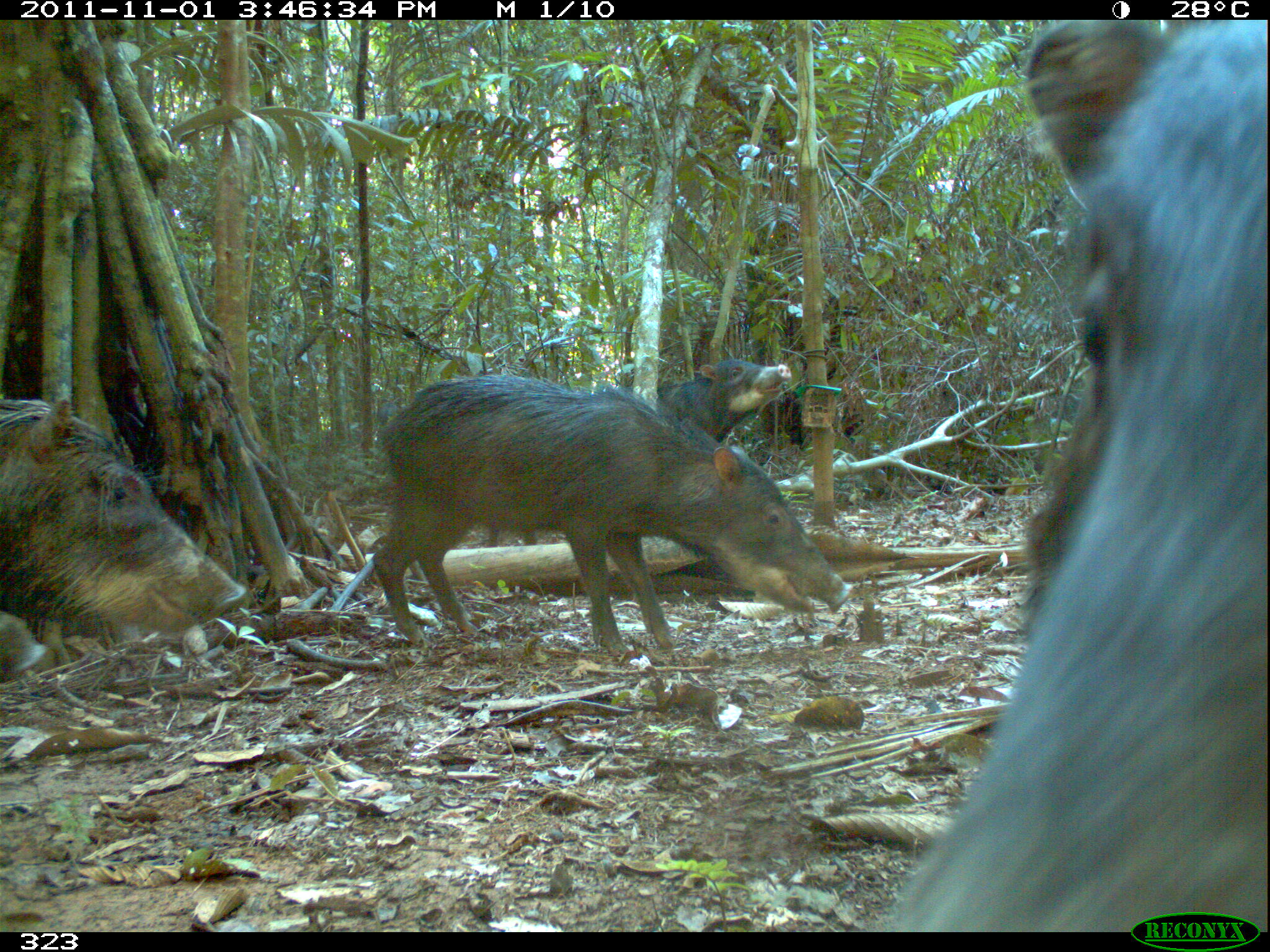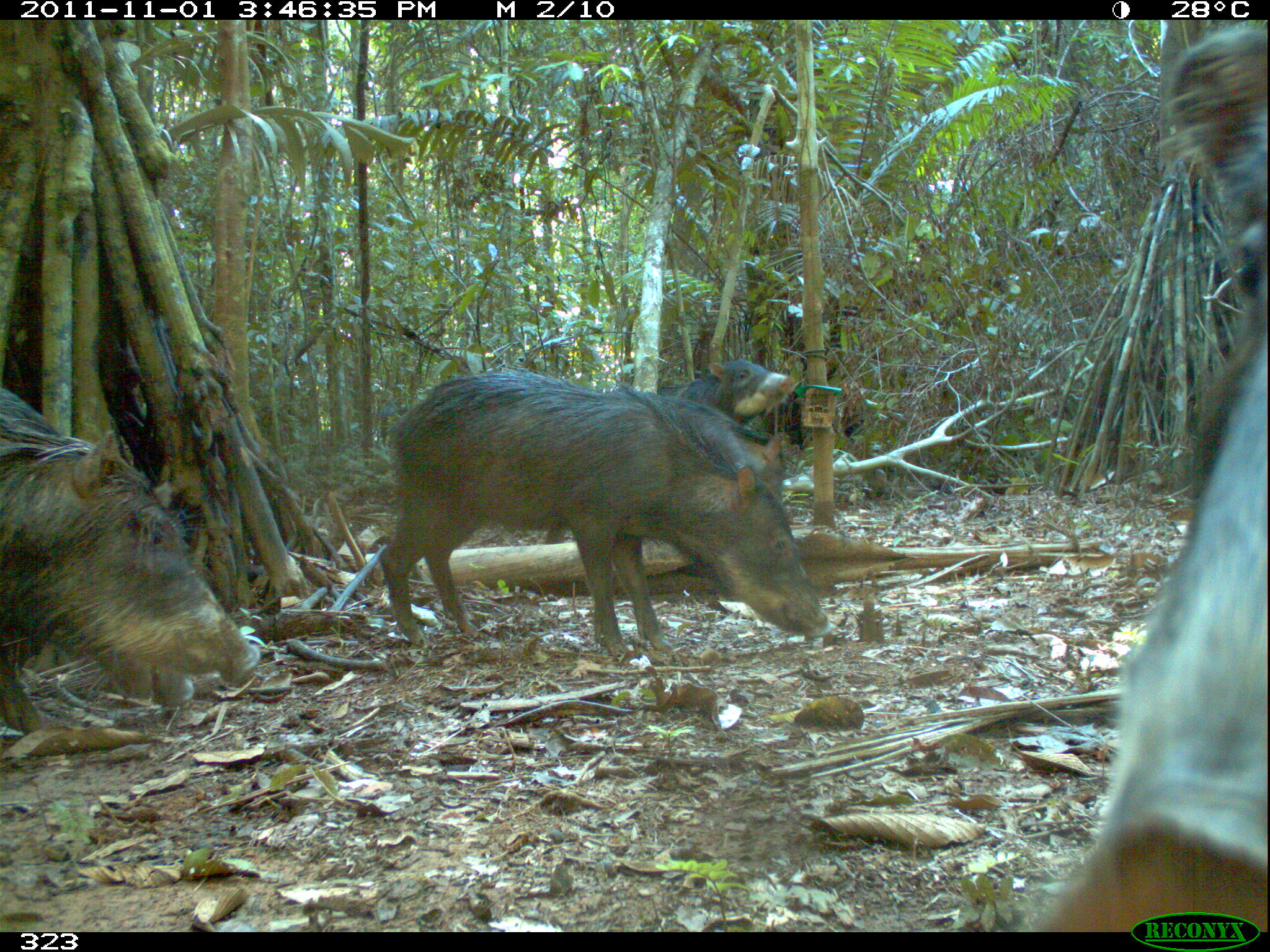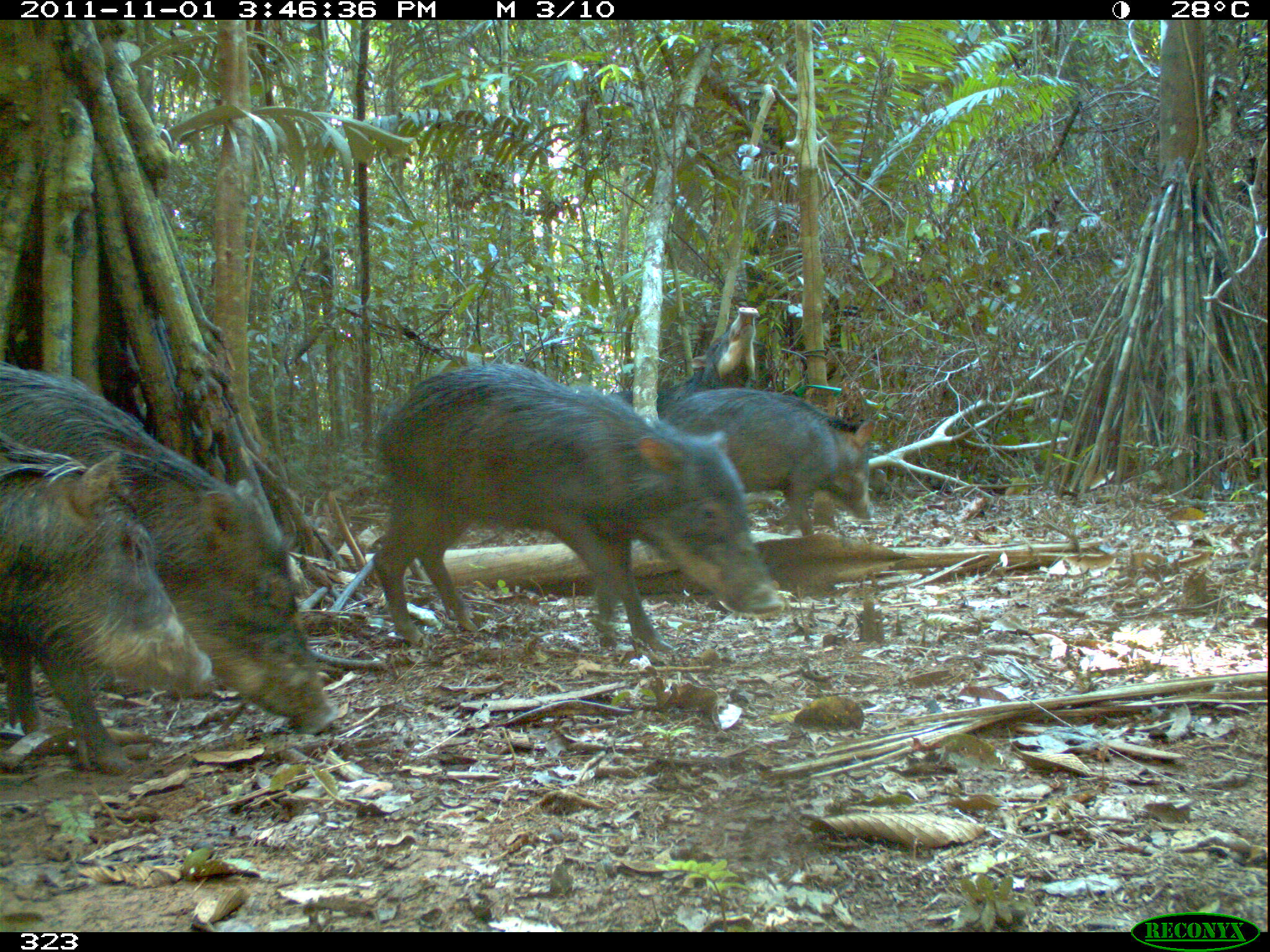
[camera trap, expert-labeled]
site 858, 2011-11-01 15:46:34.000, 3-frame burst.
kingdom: Animalia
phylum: Chordata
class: Mammalia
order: Artiodactyla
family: Tayassuidae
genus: Tayassu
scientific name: Tayassu pecari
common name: white-lipped peccary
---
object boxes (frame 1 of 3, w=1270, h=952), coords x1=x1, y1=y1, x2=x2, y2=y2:
tayassu pecari: x1=885, y1=20, x2=1267, y2=932; x1=371, y1=372, x2=850, y2=653; x1=0, y1=392, x2=247, y2=639; x1=476, y1=357, x2=793, y2=546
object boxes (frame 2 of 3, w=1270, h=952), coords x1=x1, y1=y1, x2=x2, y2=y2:
tayassu pecari: x1=1023, y1=16, x2=1267, y2=931; x1=370, y1=366, x2=836, y2=665; x1=0, y1=378, x2=265, y2=732; x1=533, y1=357, x2=799, y2=521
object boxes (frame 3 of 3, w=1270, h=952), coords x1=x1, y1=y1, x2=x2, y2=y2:
tayassu pecari: x1=0, y1=357, x2=335, y2=759; x1=365, y1=362, x2=786, y2=651; x1=0, y1=442, x2=227, y2=767; x1=655, y1=387, x2=883, y2=547; x1=594, y1=305, x2=767, y2=515